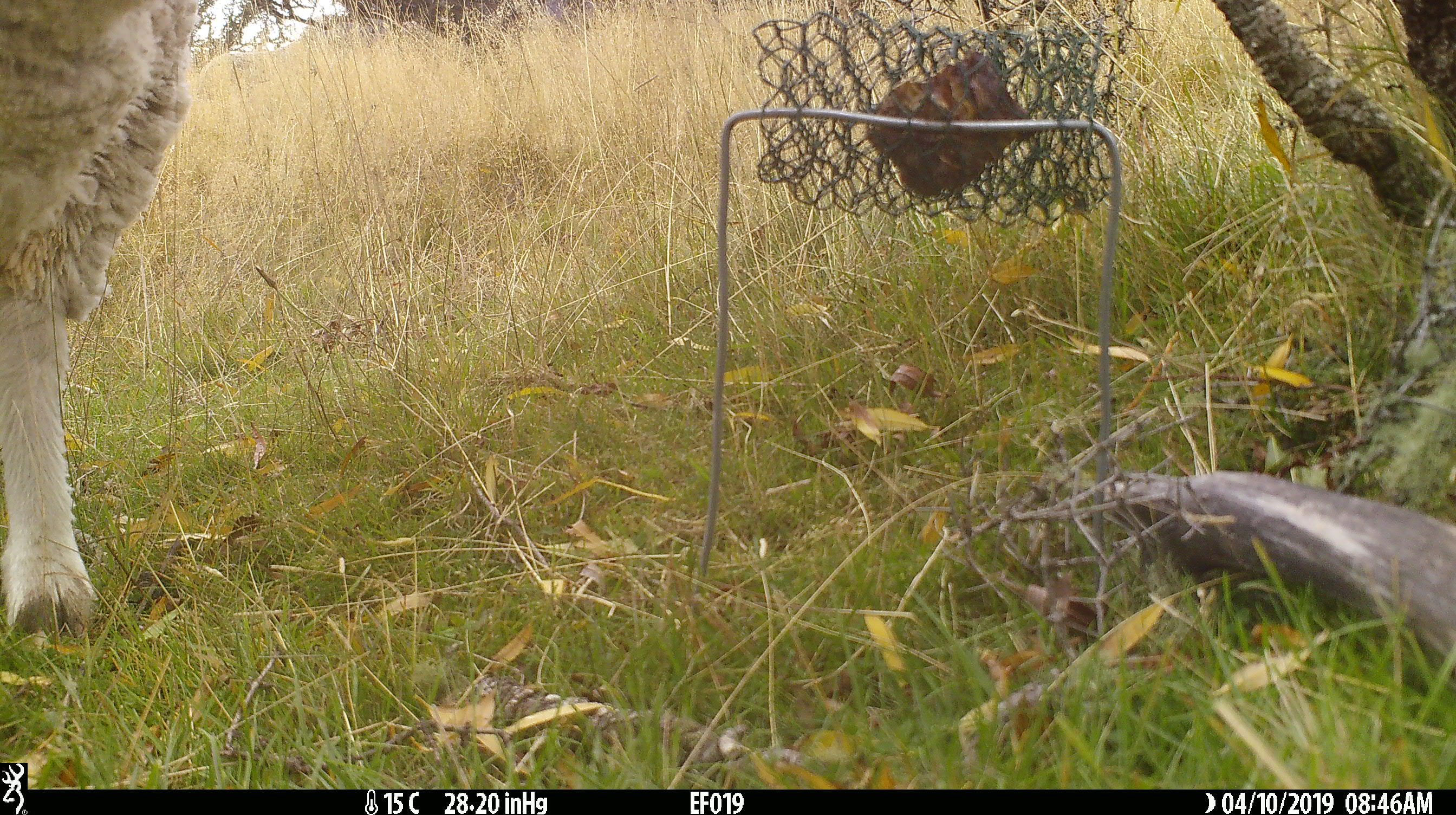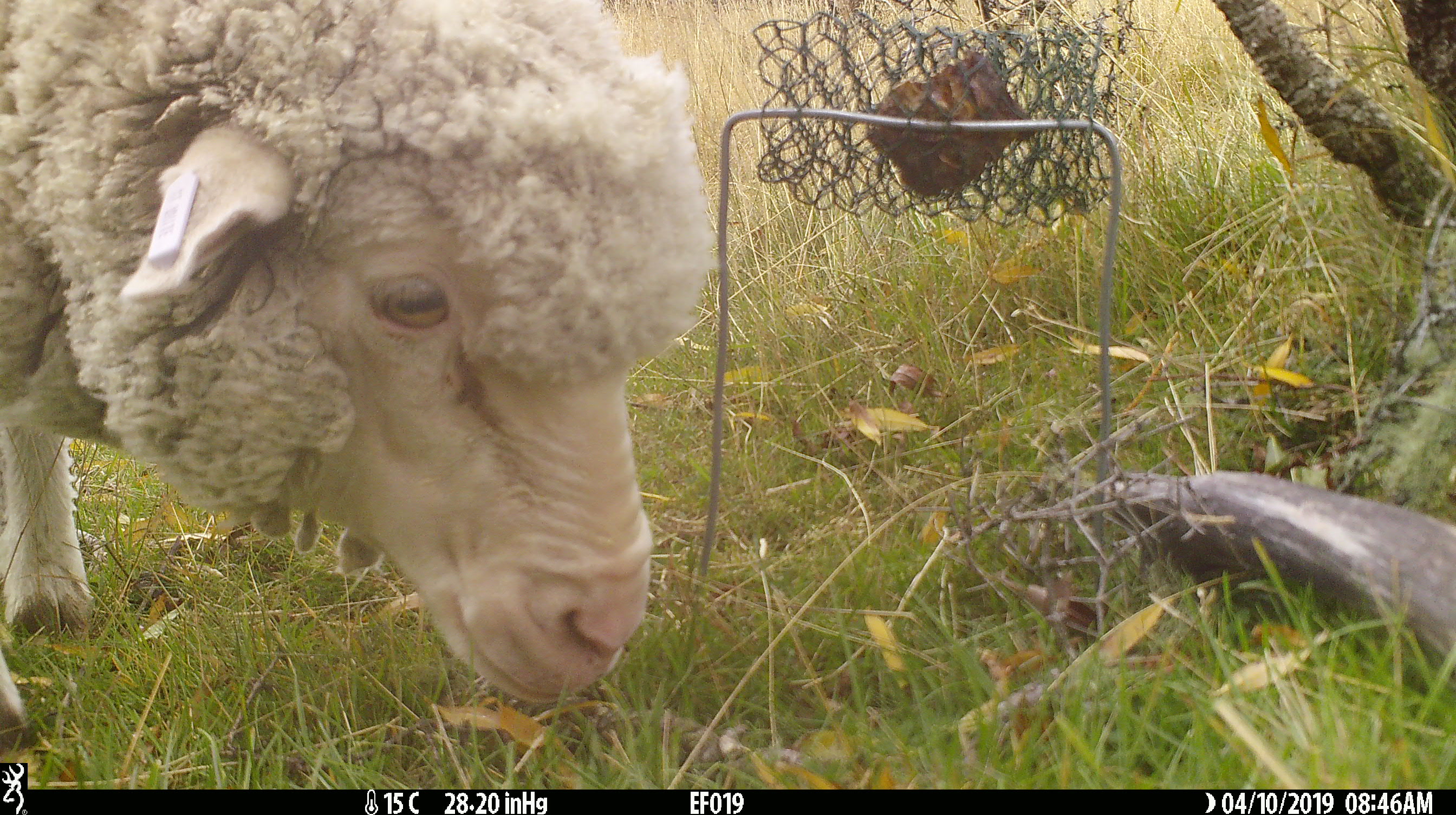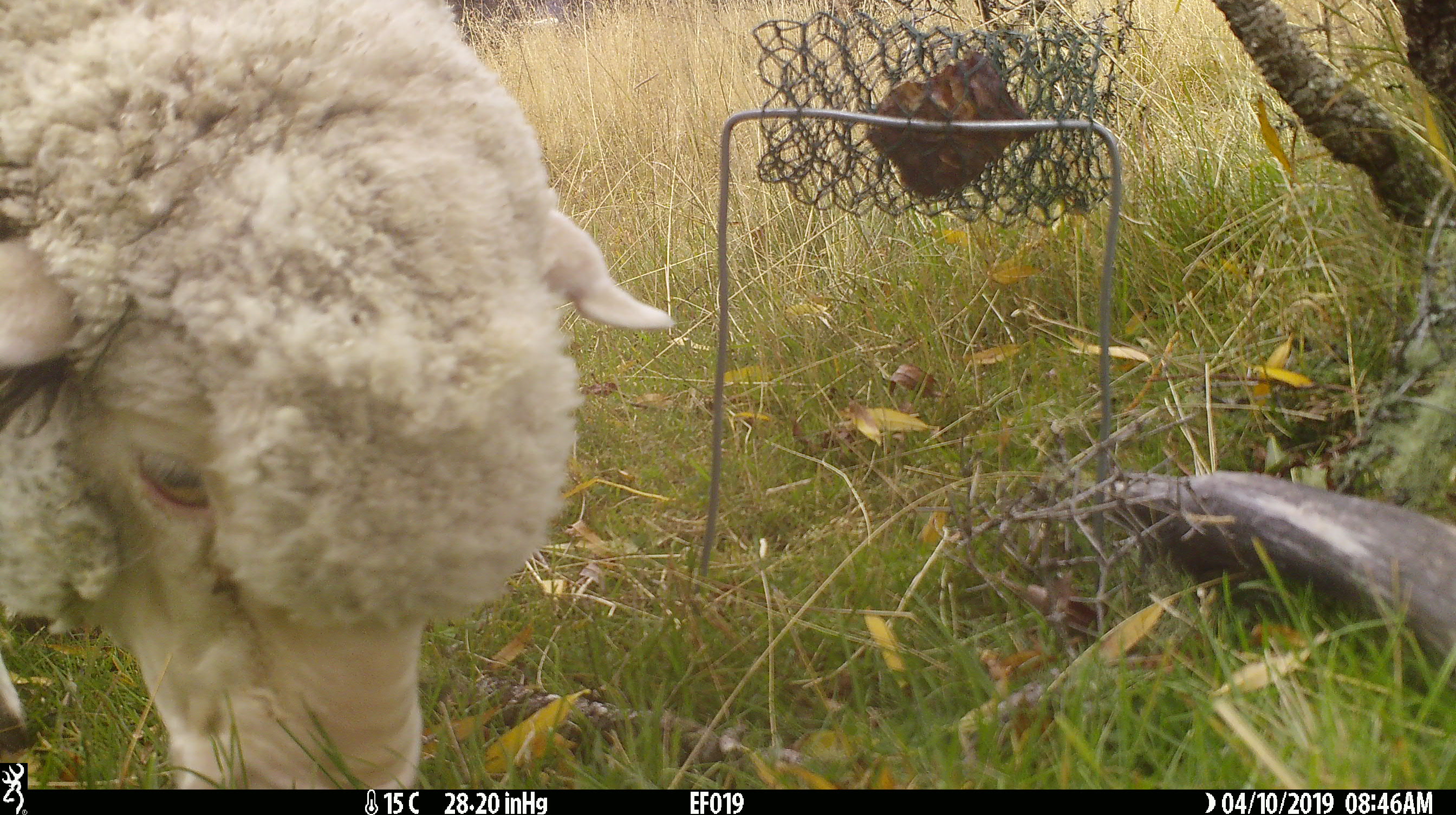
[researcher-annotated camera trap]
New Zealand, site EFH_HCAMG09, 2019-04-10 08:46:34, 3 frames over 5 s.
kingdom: Animalia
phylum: Chordata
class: Mammalia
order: Artiodactyla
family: Bovidae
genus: Ovis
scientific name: Ovis aries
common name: domestic sheep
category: sheep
Sheep (domestic sheep) (Ovis aries).